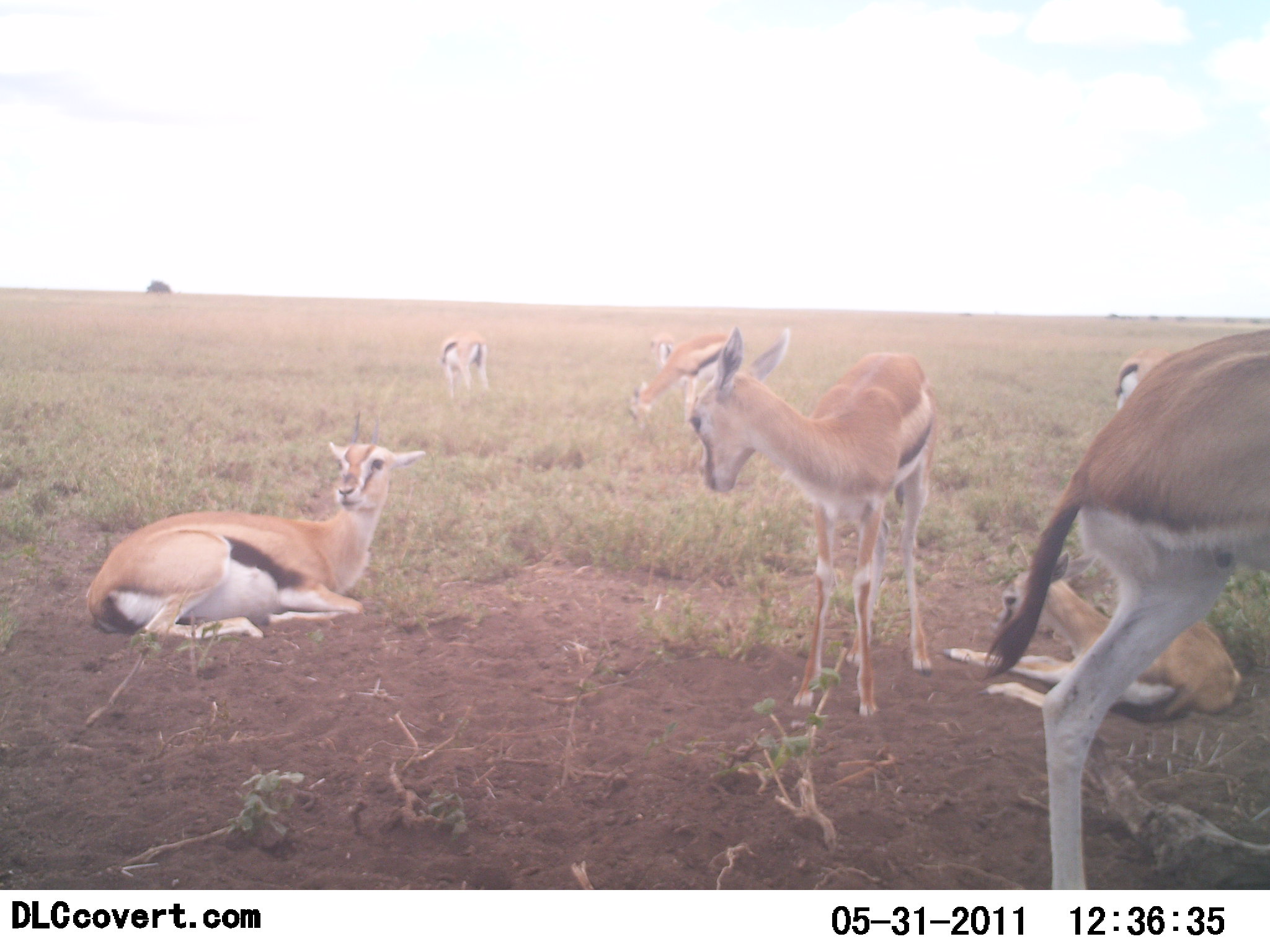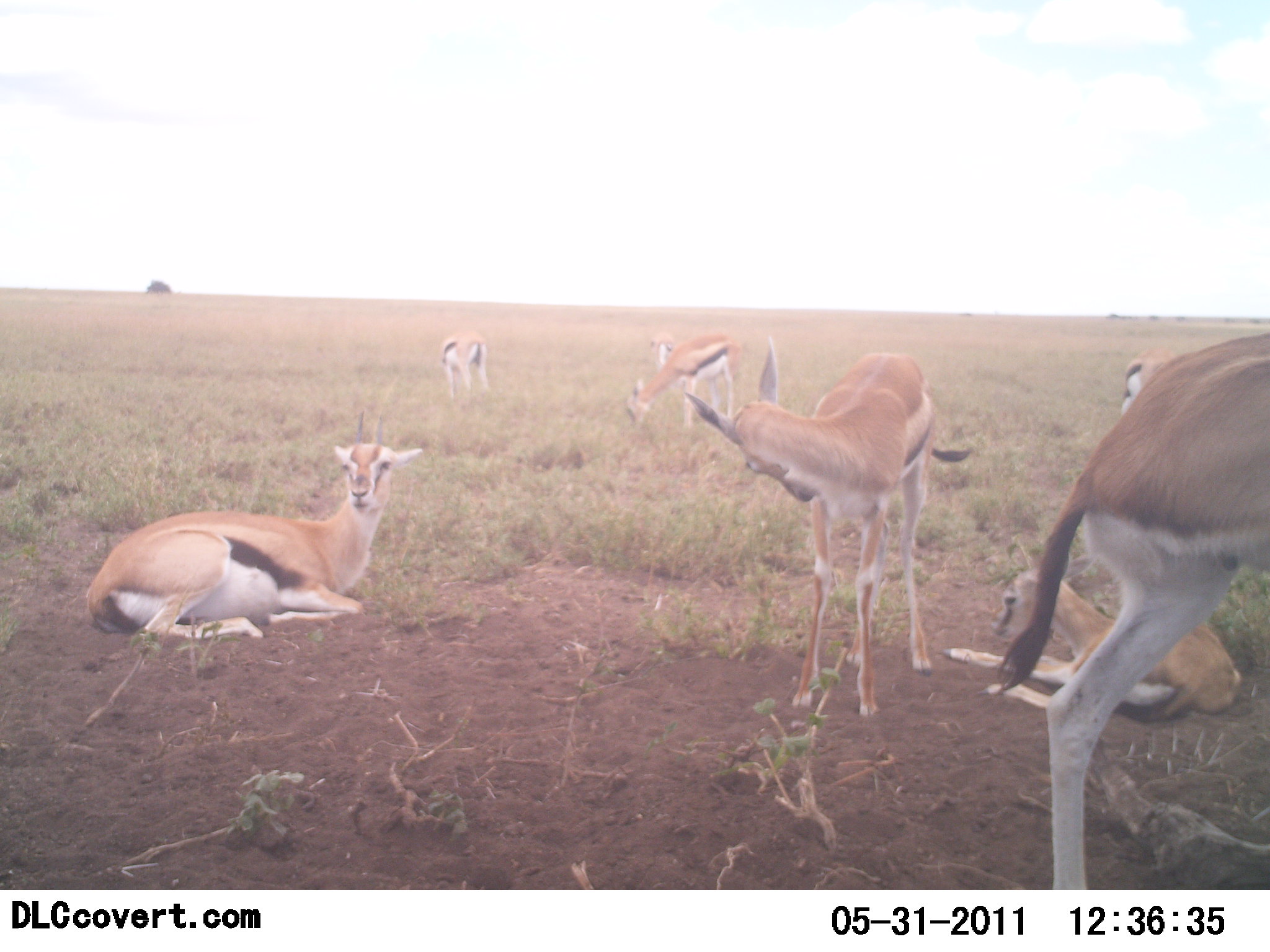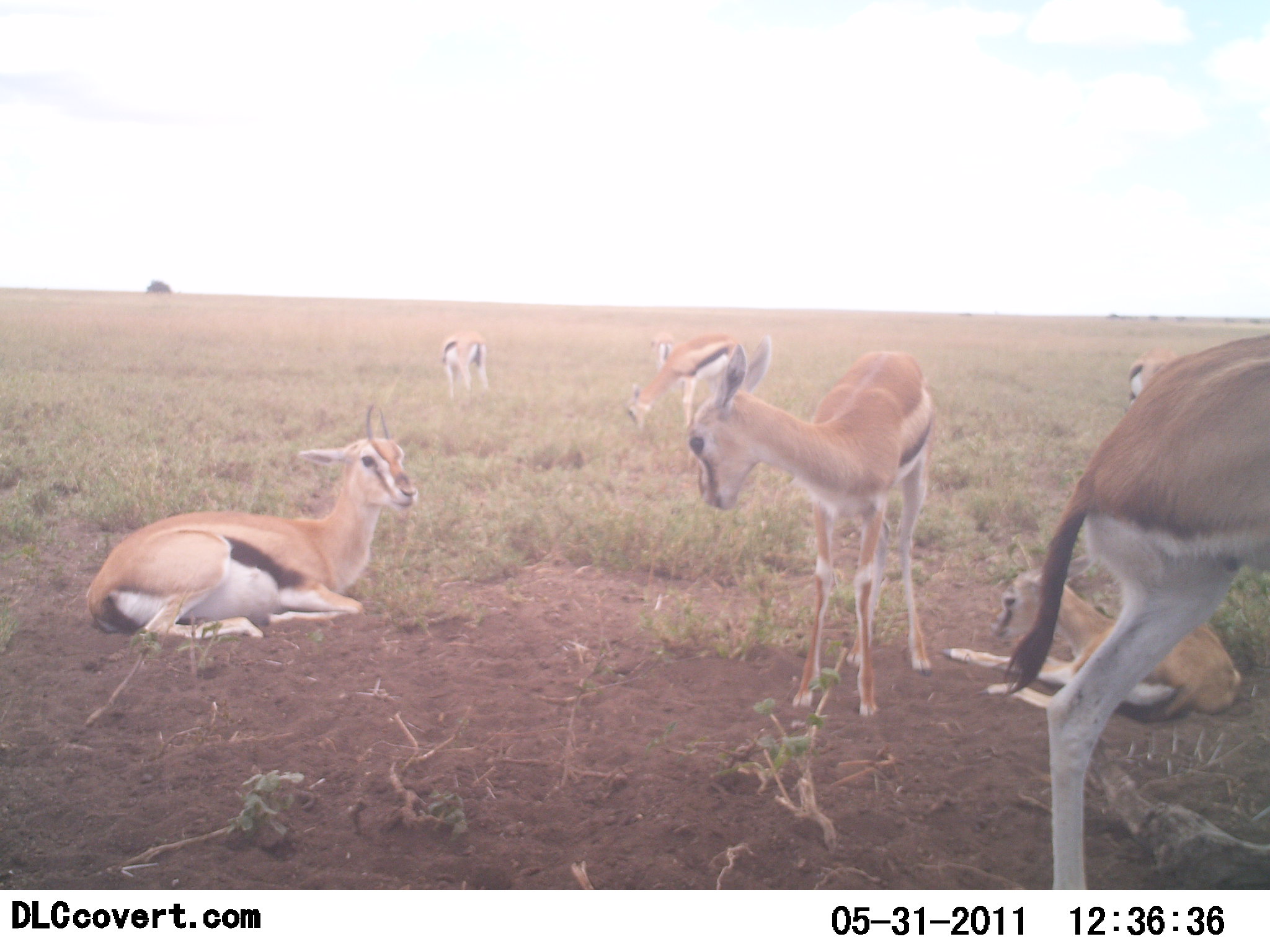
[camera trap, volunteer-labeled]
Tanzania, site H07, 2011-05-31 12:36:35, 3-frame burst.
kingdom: Animalia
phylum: Chordata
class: Mammalia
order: Artiodactyla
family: Bovidae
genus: Eudorcas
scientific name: Eudorcas thomsonii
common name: thomson's gazelle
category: gazellethomsons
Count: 8.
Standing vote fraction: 83%.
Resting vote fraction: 100%.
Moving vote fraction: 25%.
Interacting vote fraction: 0%.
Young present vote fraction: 8%.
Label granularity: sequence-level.